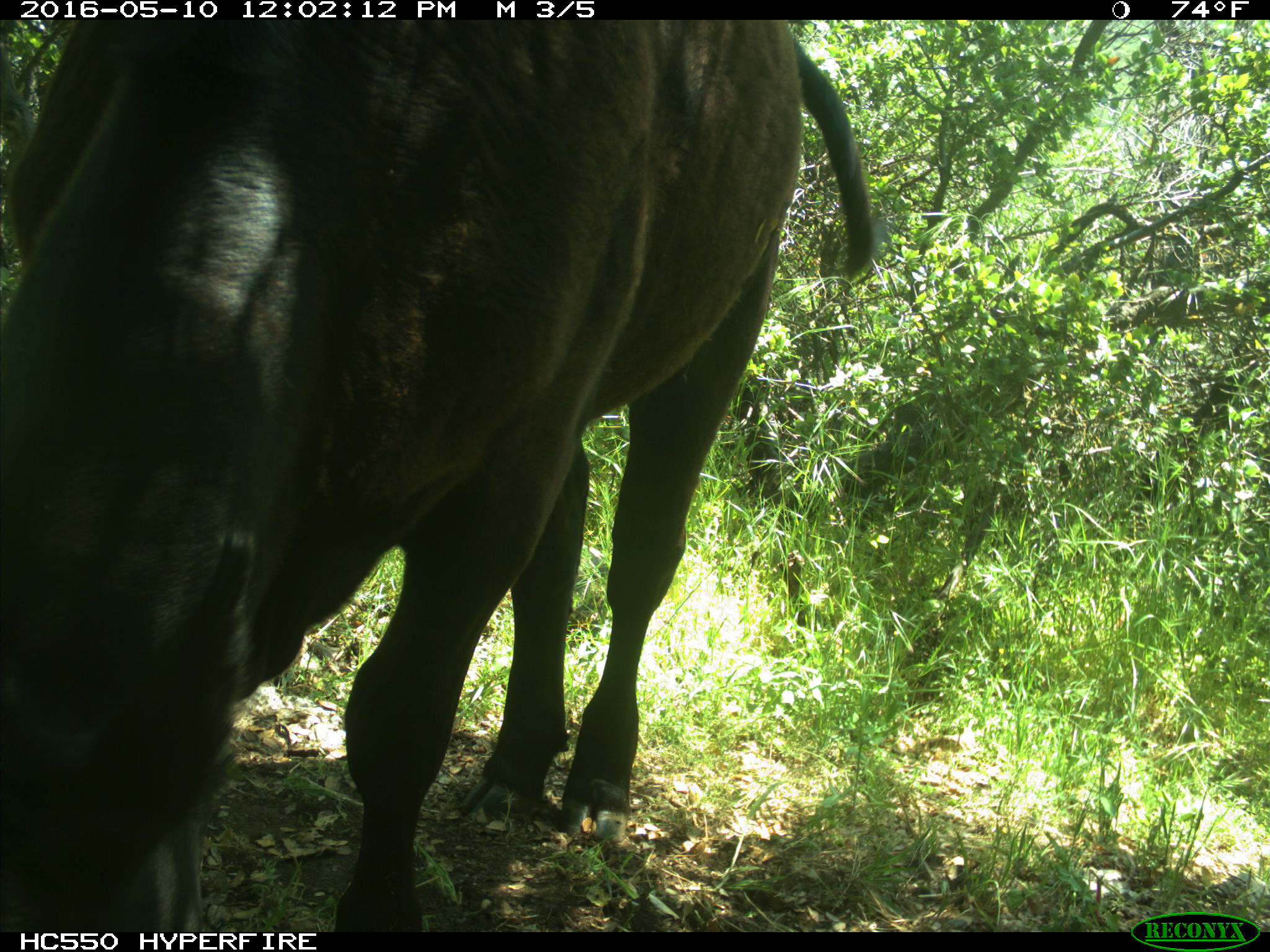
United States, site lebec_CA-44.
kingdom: Animalia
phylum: Chordata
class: Mammalia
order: Artiodactyla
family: Bovidae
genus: Bos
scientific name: Bos taurus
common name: domestic cow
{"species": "Bos taurus (domestic cow)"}